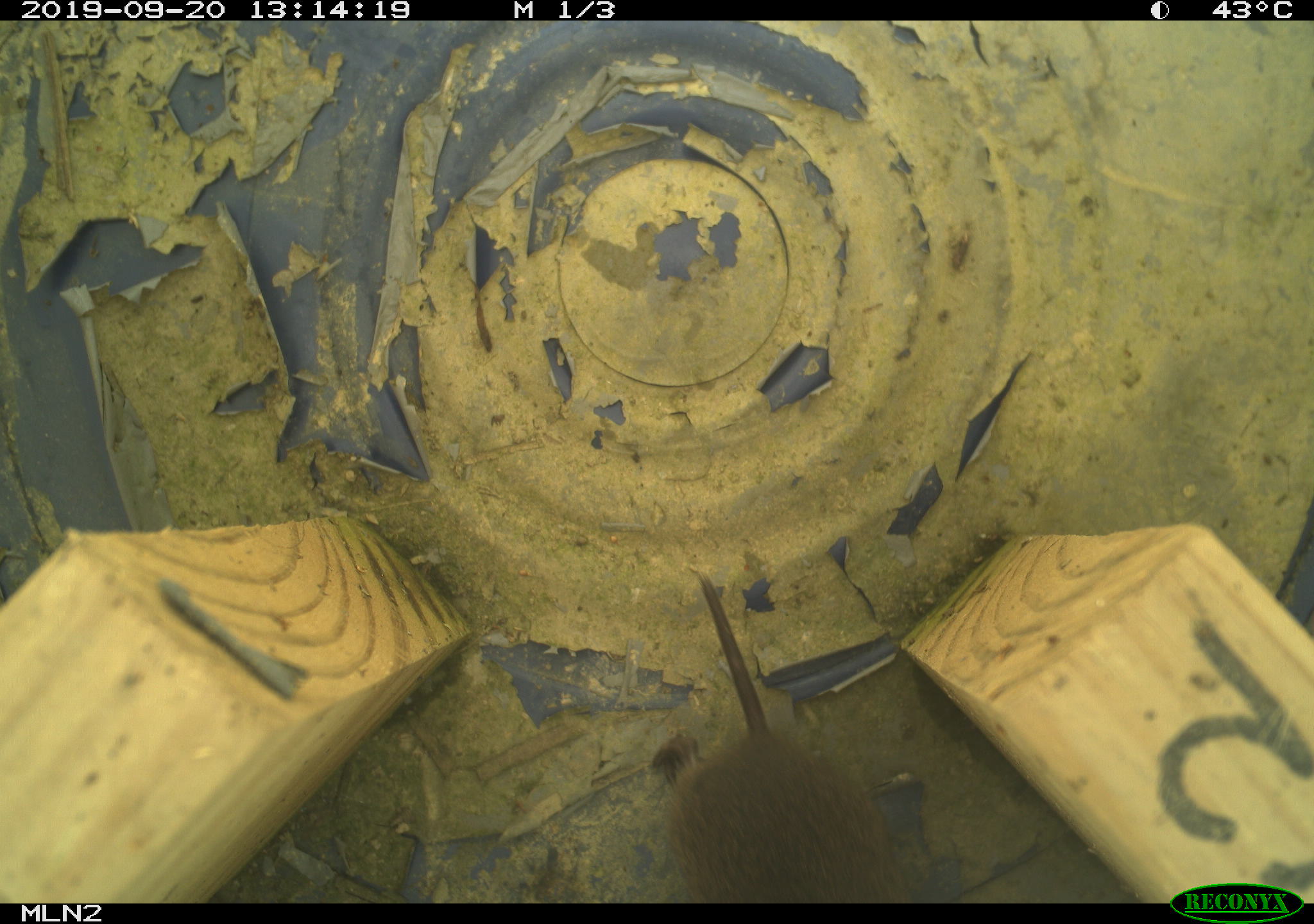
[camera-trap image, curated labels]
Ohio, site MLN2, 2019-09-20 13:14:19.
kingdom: Animalia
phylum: Chordata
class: Mammalia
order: Rodentia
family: Cricetidae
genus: Microtus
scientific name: Microtus pennsylvanicus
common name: meadow vole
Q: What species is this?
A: Meadow vole (Microtus pennsylvanicus).